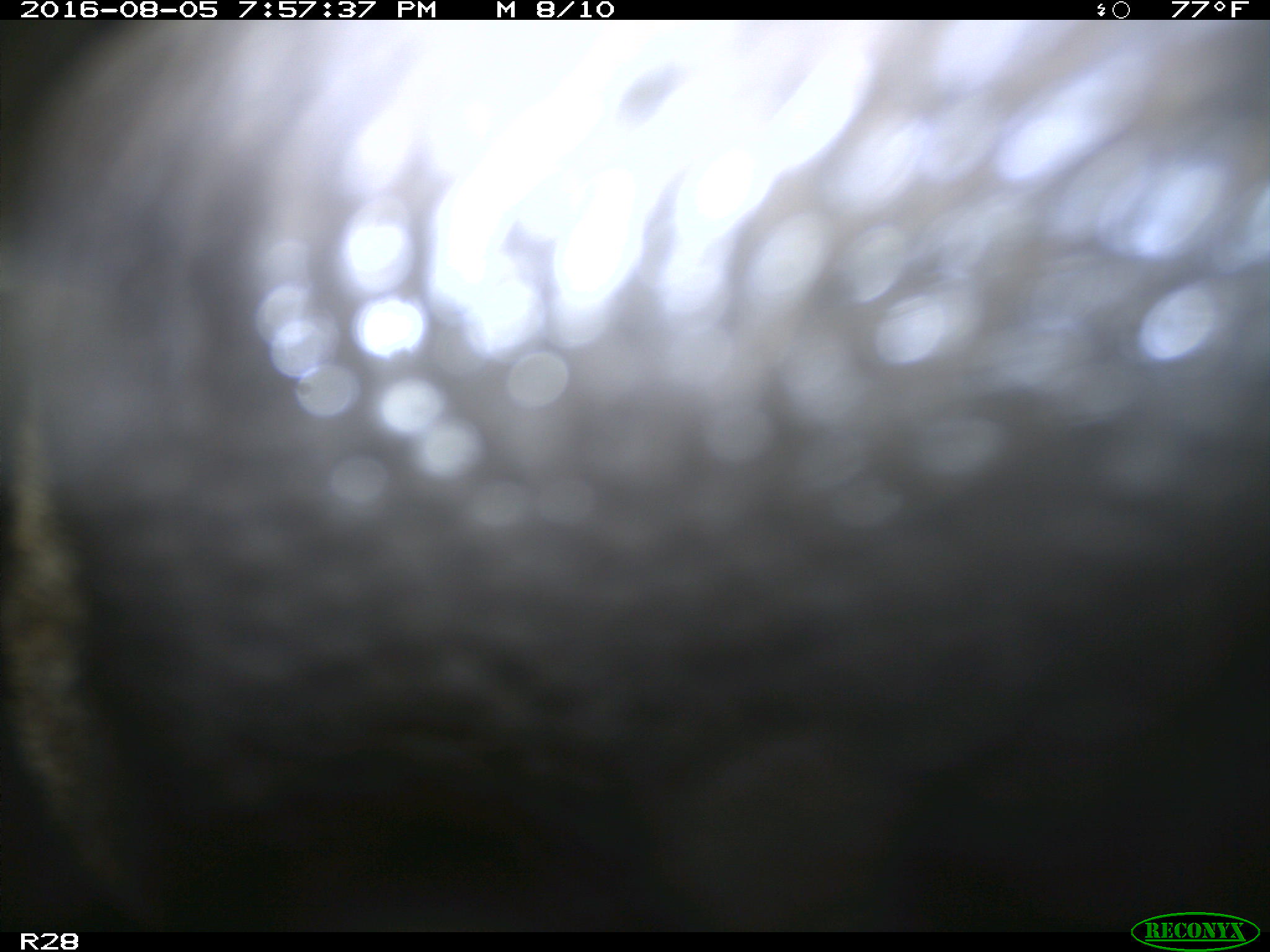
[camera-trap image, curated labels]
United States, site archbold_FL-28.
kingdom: Animalia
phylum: Chordata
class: Mammalia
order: Artiodactyla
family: Bovidae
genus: Bos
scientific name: Bos taurus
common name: domestic cow